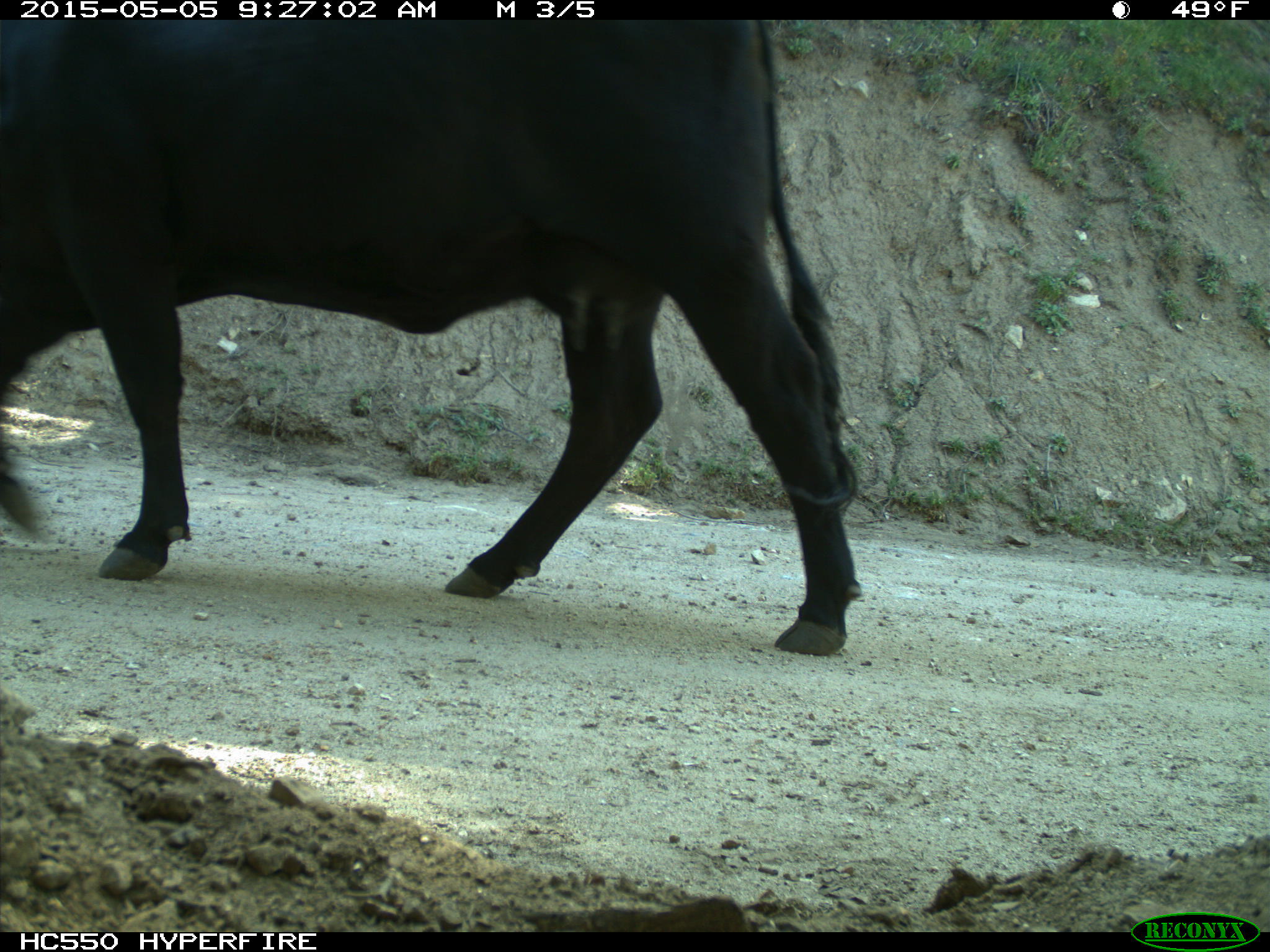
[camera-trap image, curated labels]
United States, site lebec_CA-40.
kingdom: Animalia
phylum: Chordata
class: Mammalia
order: Artiodactyla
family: Bovidae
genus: Bos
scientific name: Bos taurus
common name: domestic cow